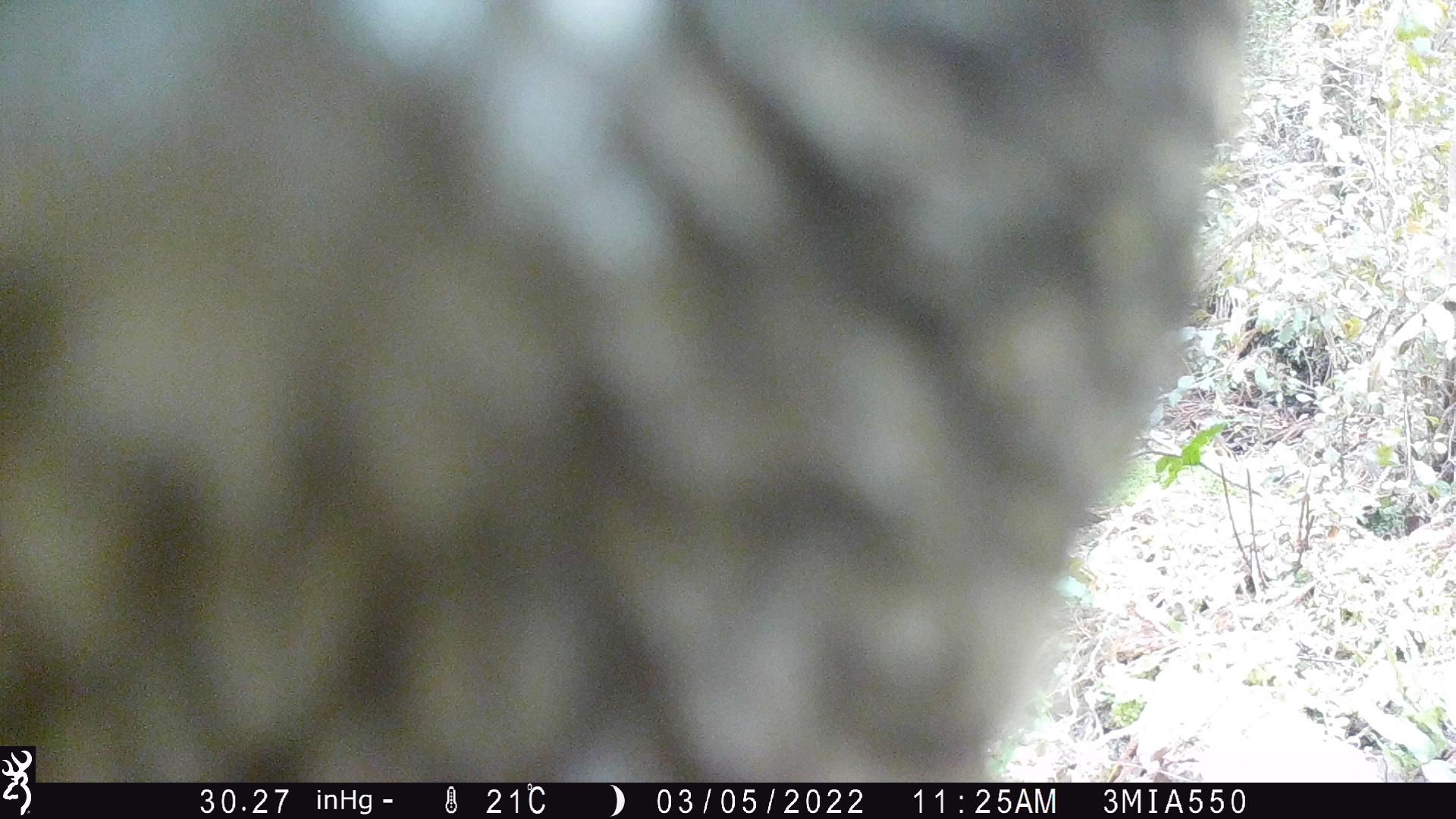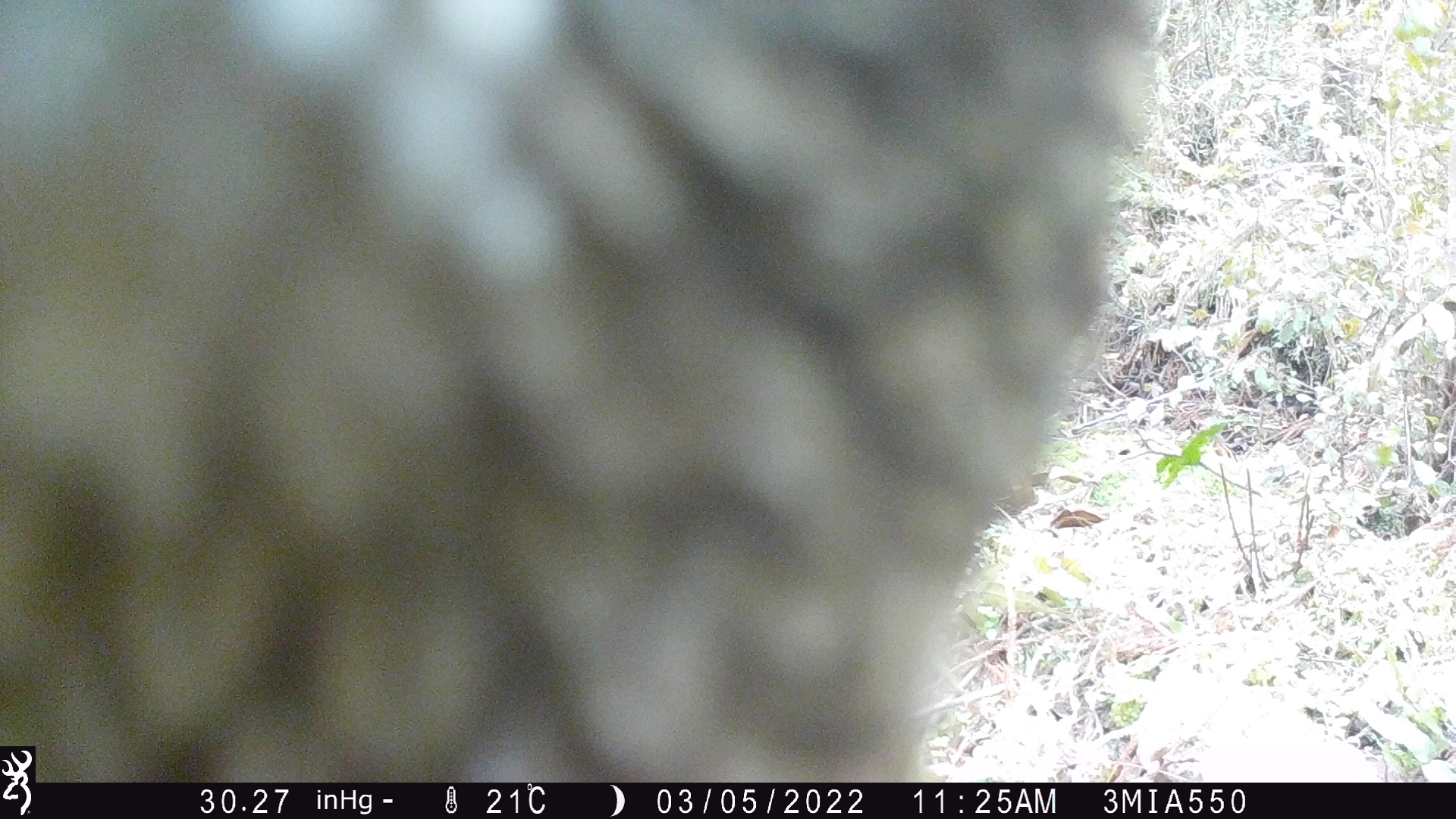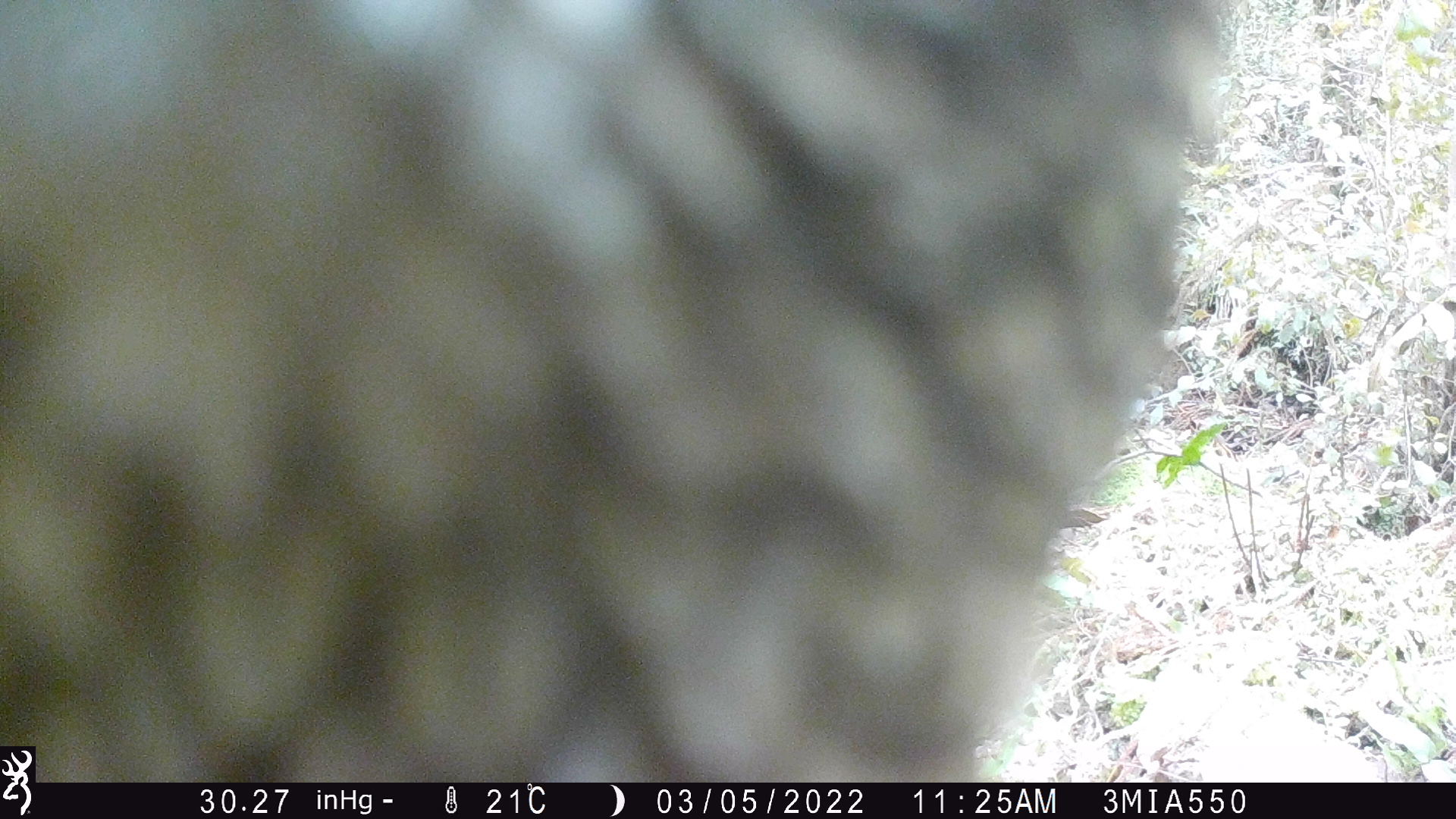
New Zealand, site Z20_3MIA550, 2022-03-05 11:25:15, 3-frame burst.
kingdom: Animalia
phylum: Chordata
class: Aves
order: Psittaciformes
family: Strigopidae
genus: Nestor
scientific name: Nestor notabilis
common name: kea